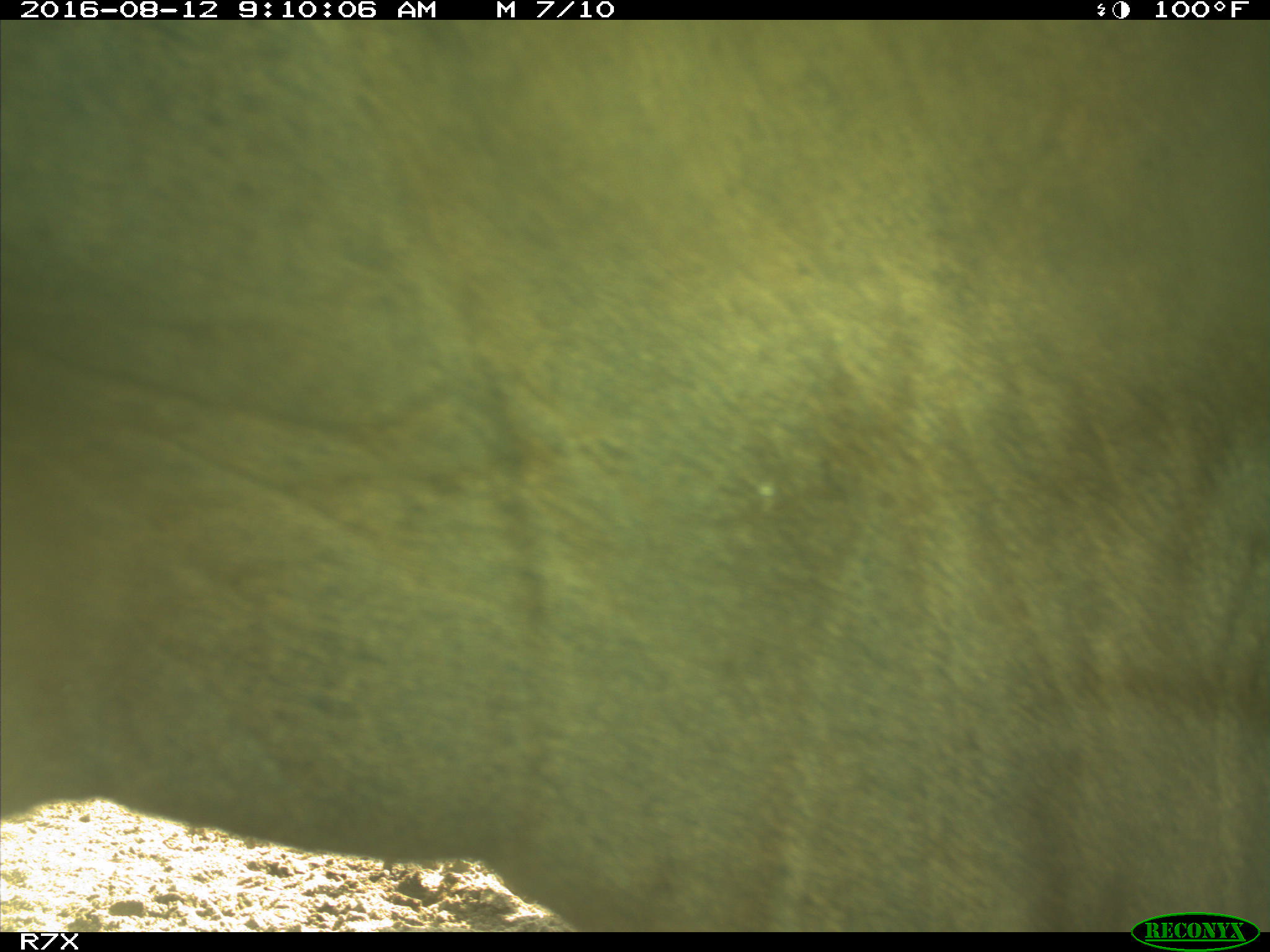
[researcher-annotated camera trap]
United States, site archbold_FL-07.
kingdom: Animalia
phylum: Chordata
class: Mammalia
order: Artiodactyla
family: Bovidae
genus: Bos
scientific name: Bos taurus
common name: domestic cow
Bos taurus (domestic cow).